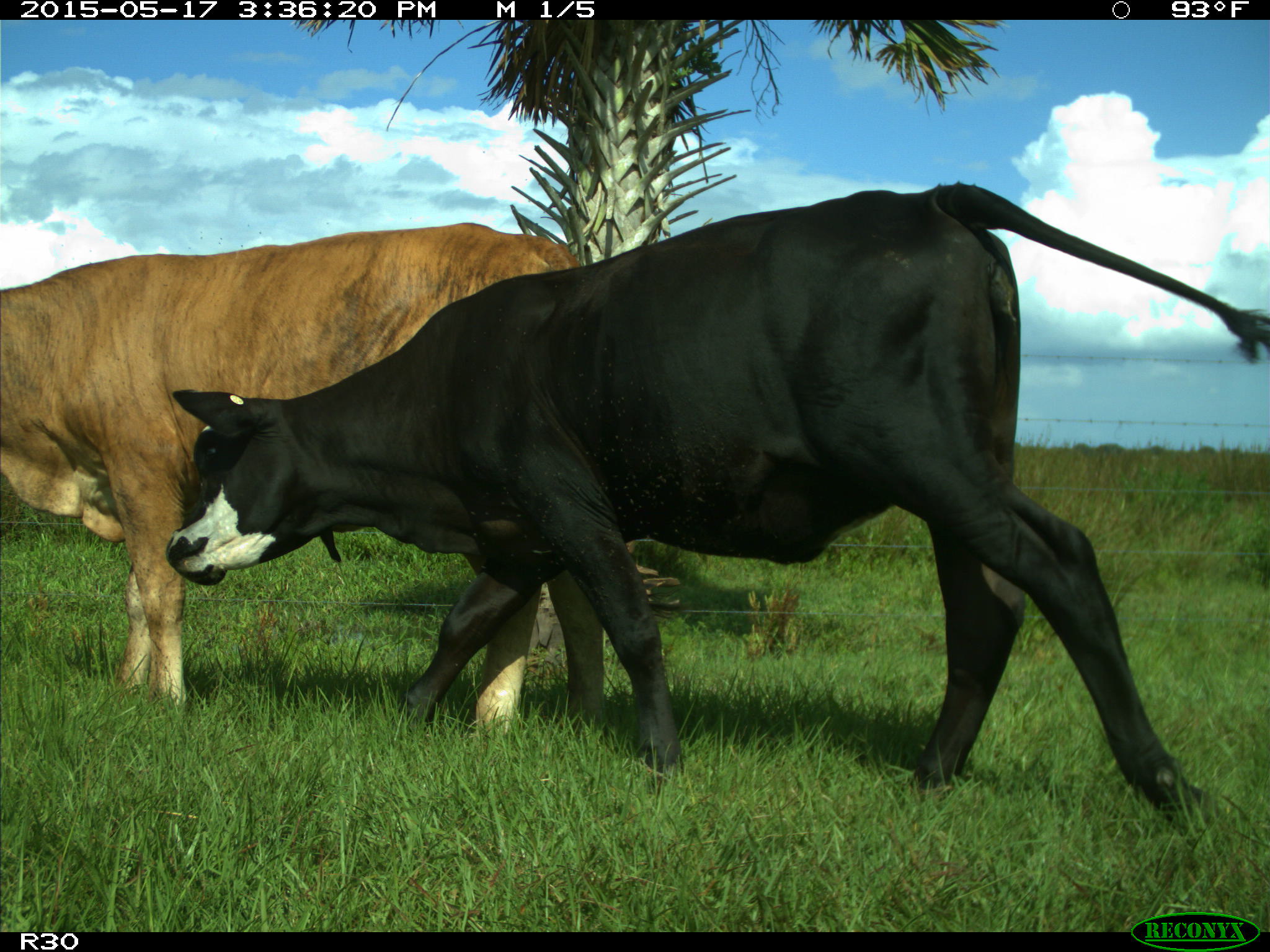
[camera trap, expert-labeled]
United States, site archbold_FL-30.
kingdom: Animalia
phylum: Chordata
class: Mammalia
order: Artiodactyla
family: Bovidae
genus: Bos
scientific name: Bos taurus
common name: domestic cow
Bos taurus (domestic cow).